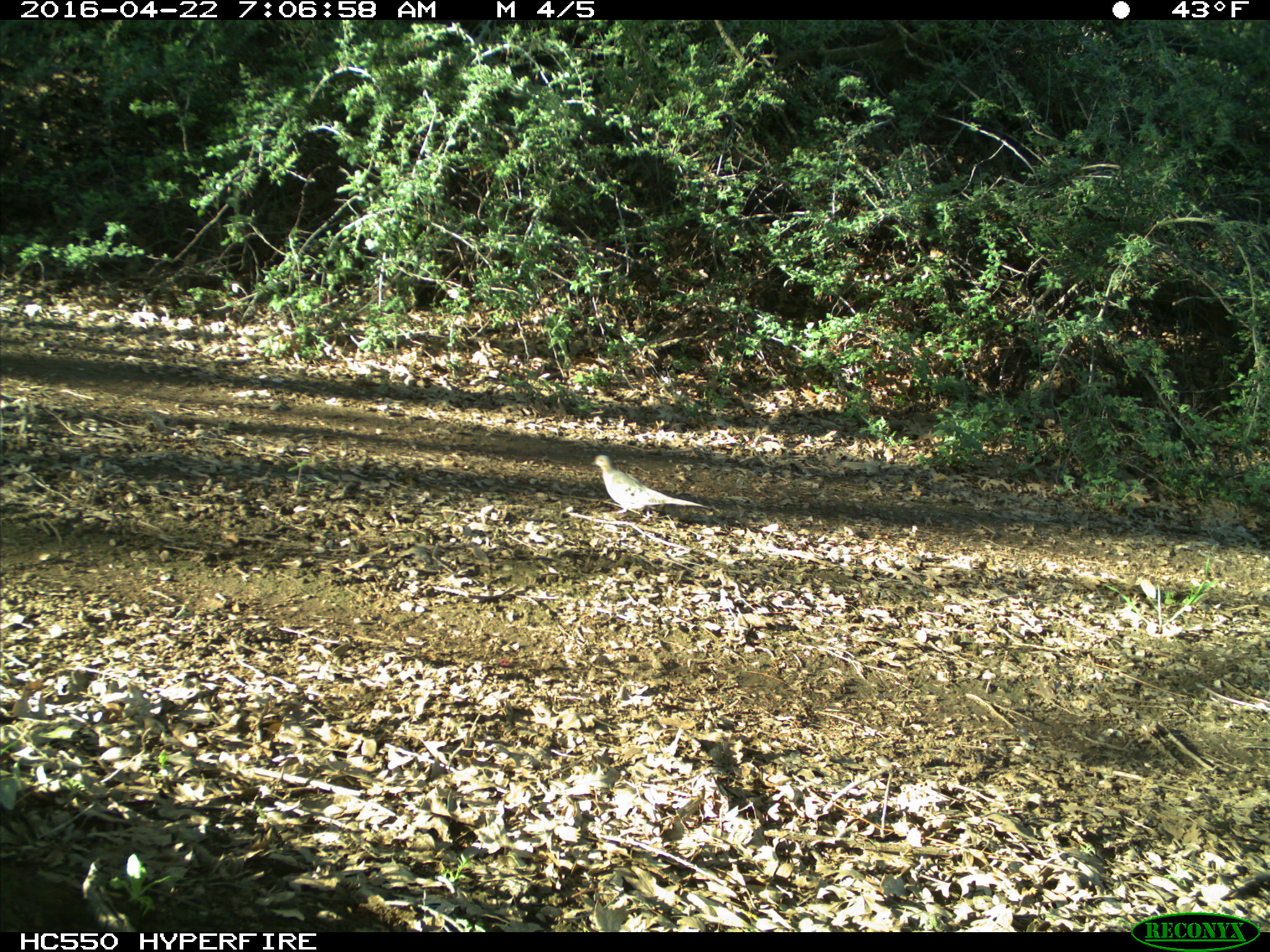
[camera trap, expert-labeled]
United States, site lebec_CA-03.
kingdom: Animalia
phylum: Chordata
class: Aves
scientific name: Aves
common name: birds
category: unidentified bird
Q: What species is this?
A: Unidentified bird (birds) (Aves).